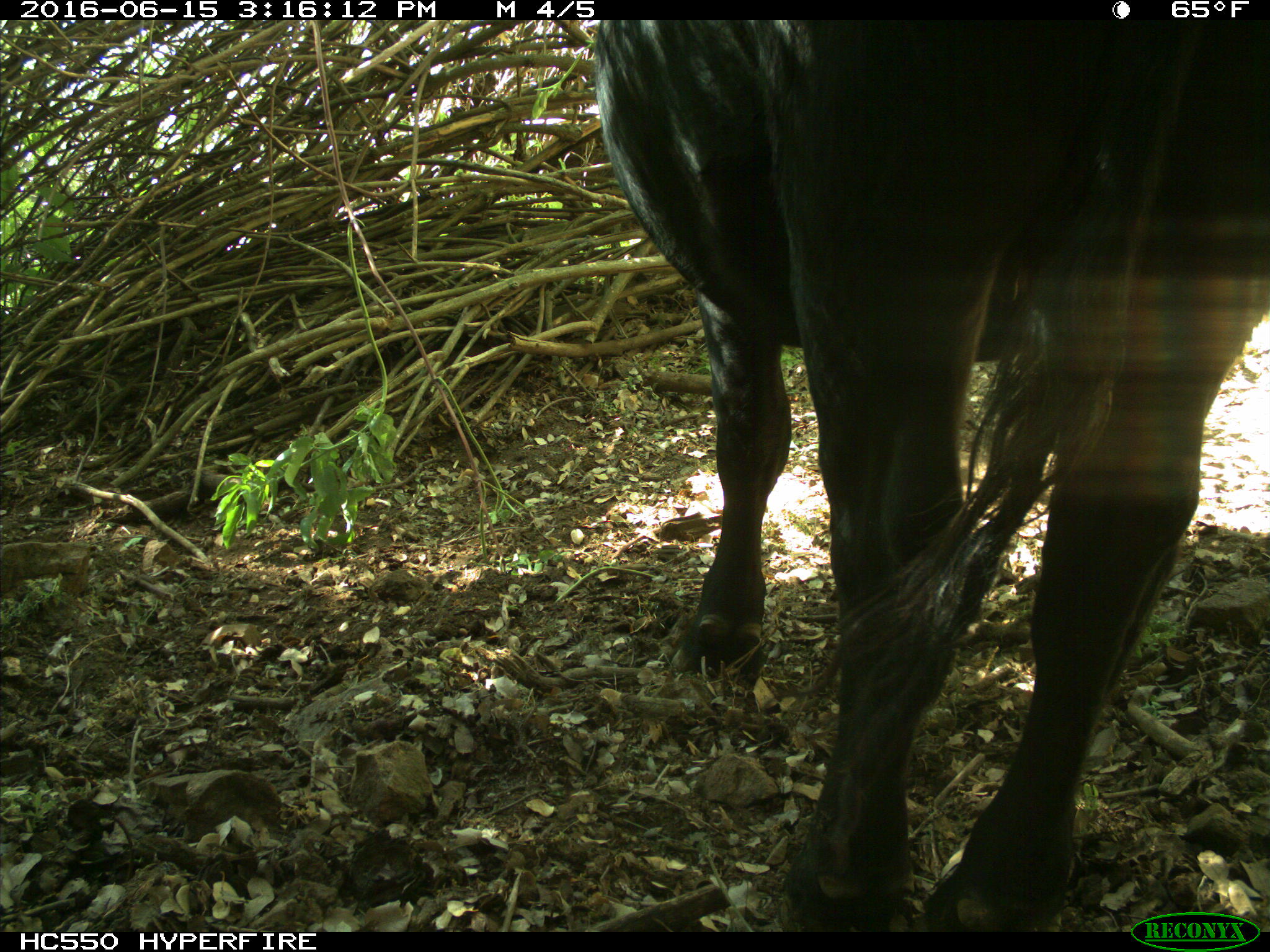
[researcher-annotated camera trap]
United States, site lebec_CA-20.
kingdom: Animalia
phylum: Chordata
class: Mammalia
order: Artiodactyla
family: Bovidae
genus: Bos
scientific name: Bos taurus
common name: domestic cow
Bos taurus (domestic cow).